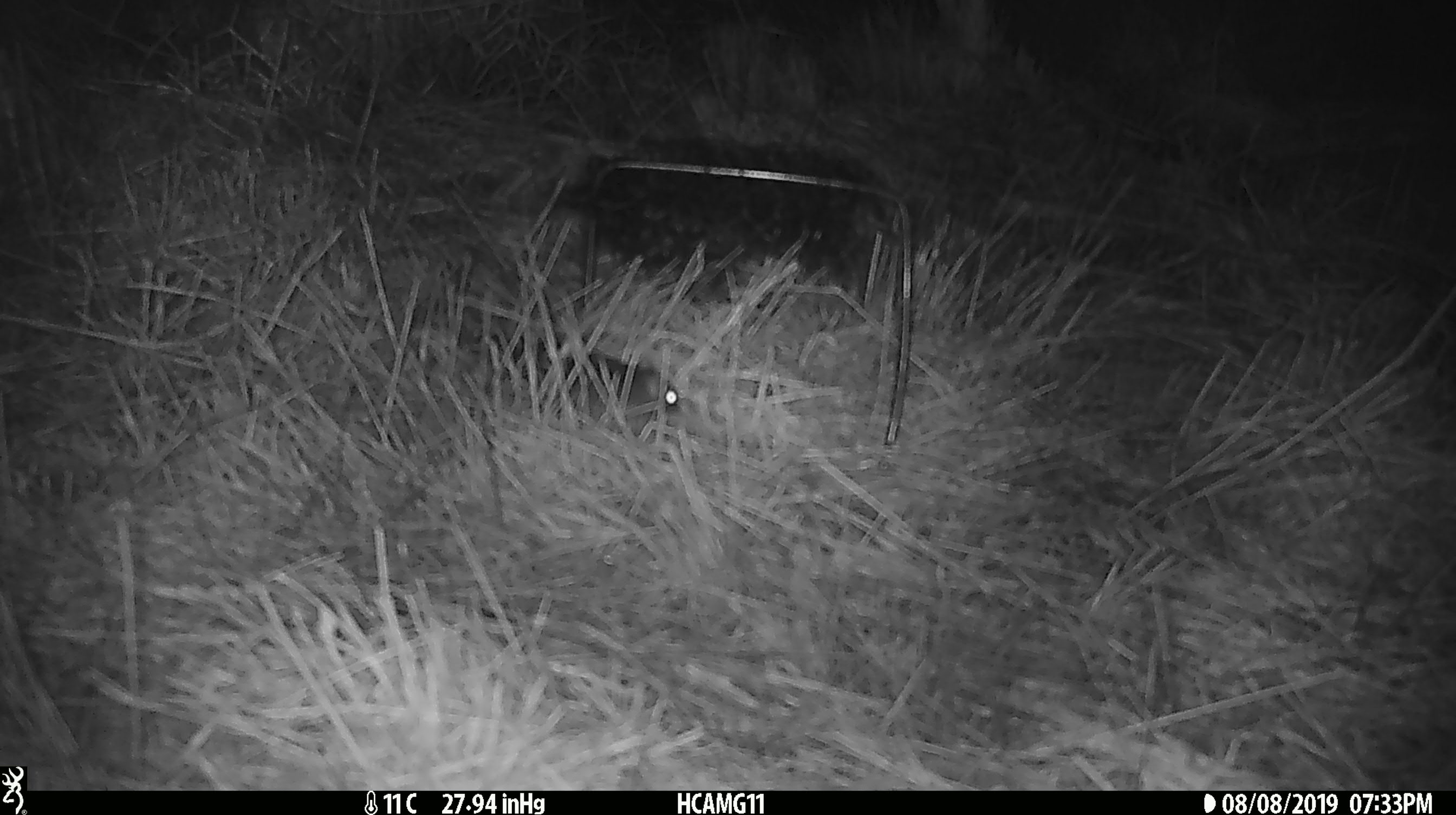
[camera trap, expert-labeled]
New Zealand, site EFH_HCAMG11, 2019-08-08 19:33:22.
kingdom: Animalia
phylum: Chordata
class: Mammalia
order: Rodentia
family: Muridae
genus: Mus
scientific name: Mus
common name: mouse